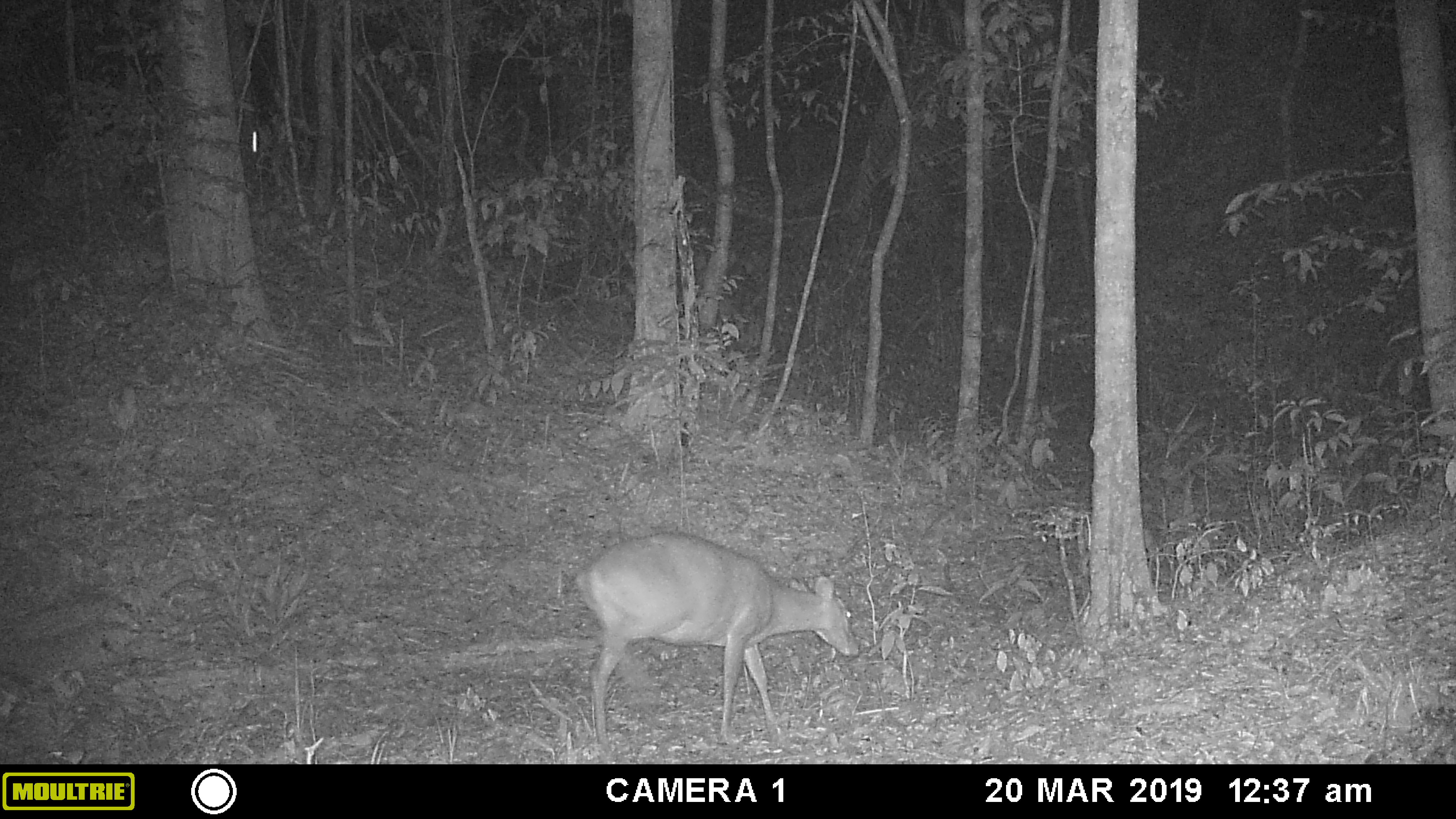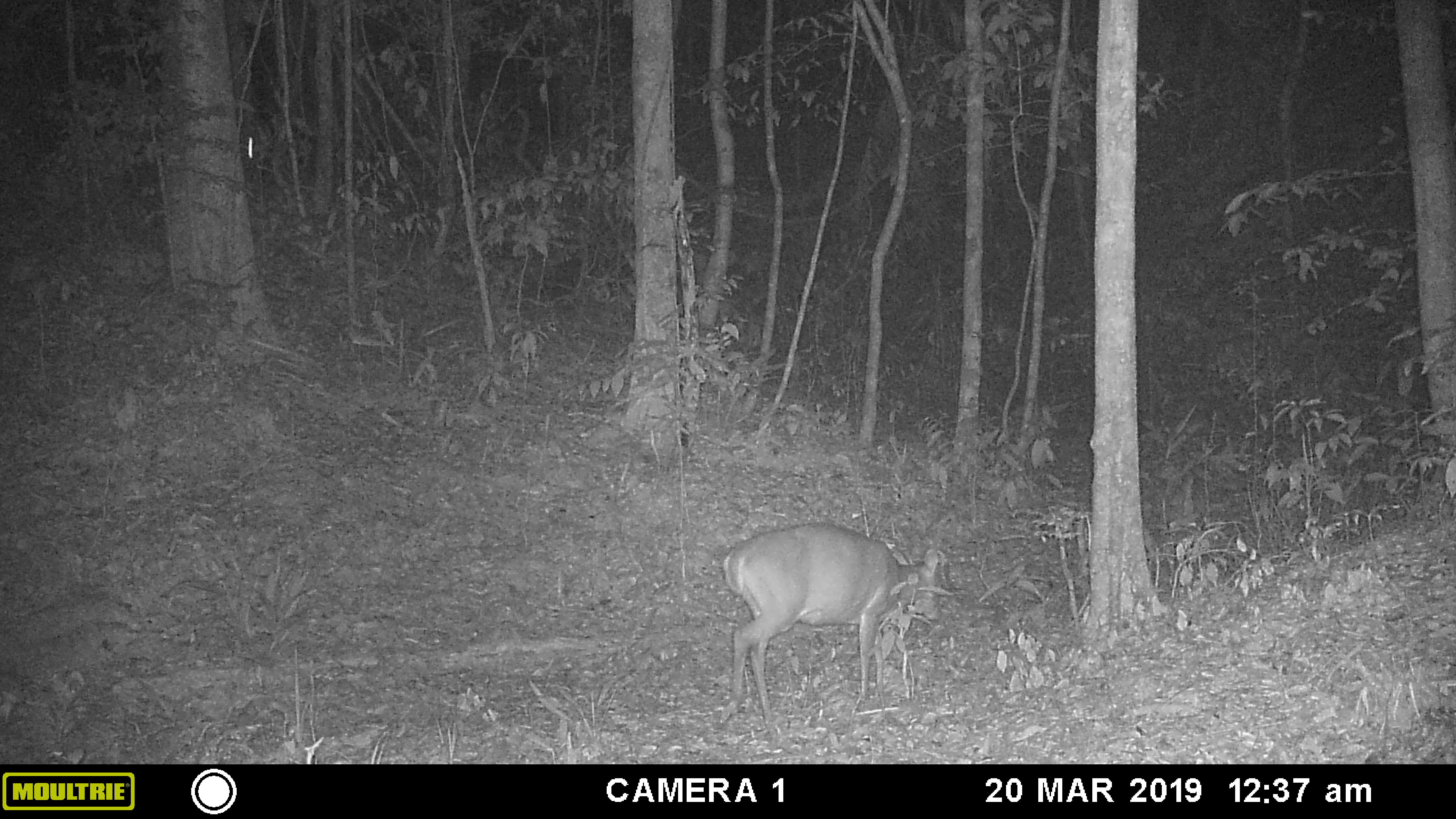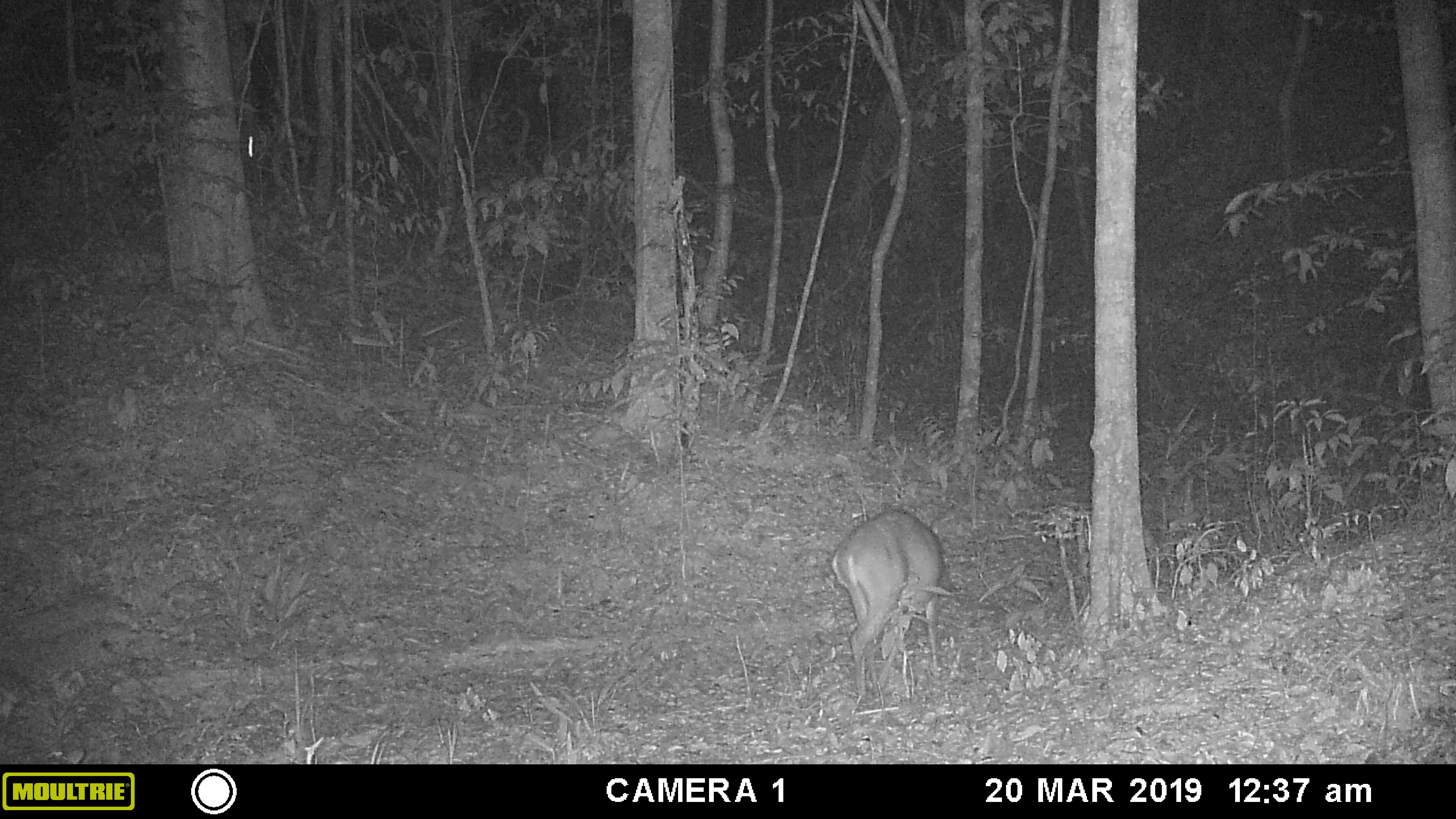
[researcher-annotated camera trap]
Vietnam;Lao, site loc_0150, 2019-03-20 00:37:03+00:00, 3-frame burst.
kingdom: Animalia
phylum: Chordata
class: Mammalia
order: Artiodactyla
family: Cervidae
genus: Muntiacus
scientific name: Muntiacus vuquangensis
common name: large-antlered muntjac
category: large antlered muntjac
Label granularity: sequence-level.